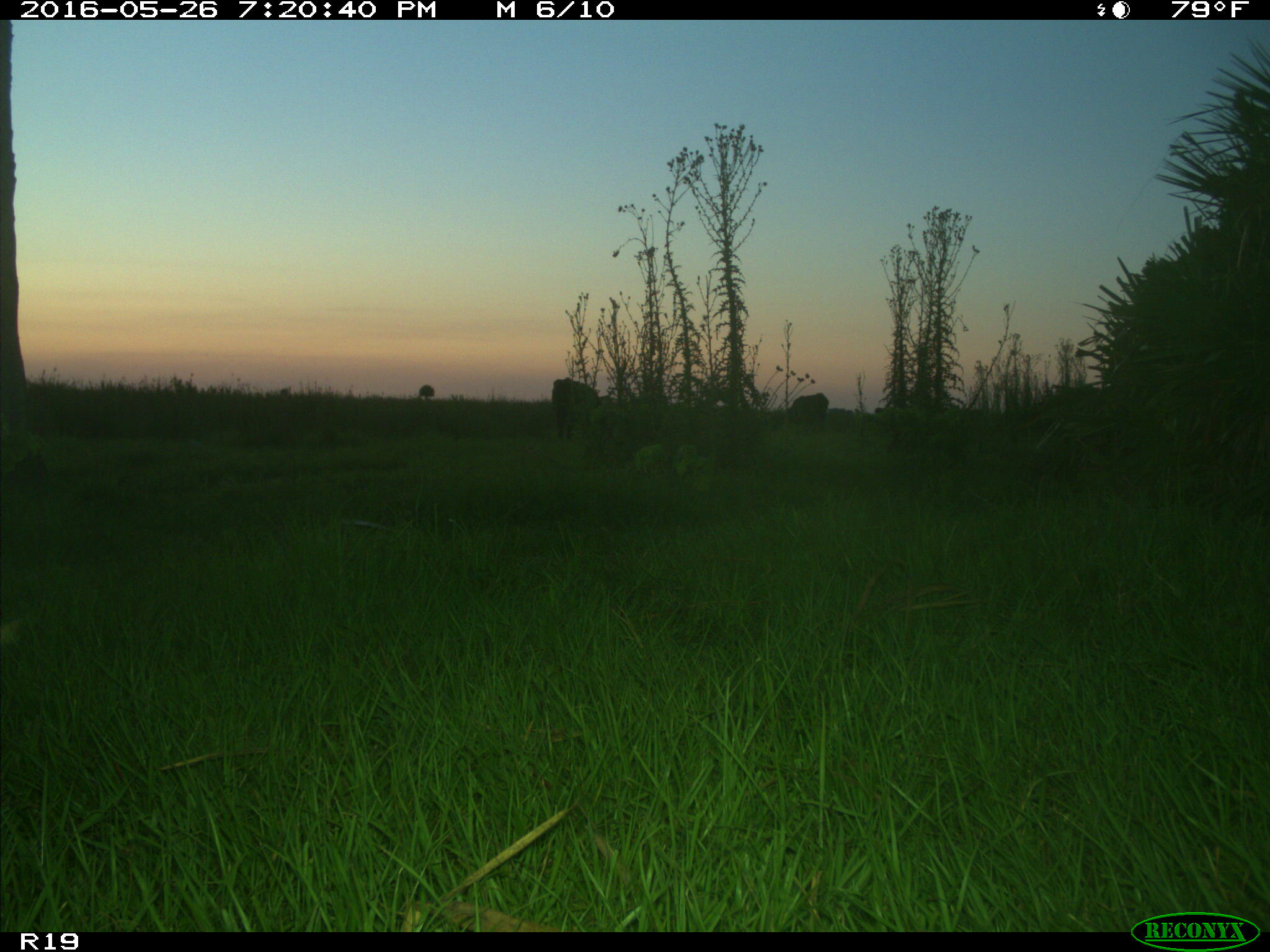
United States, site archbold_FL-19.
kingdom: Animalia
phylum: Chordata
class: Mammalia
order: Artiodactyla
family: Bovidae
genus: Bos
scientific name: Bos taurus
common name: domestic cow